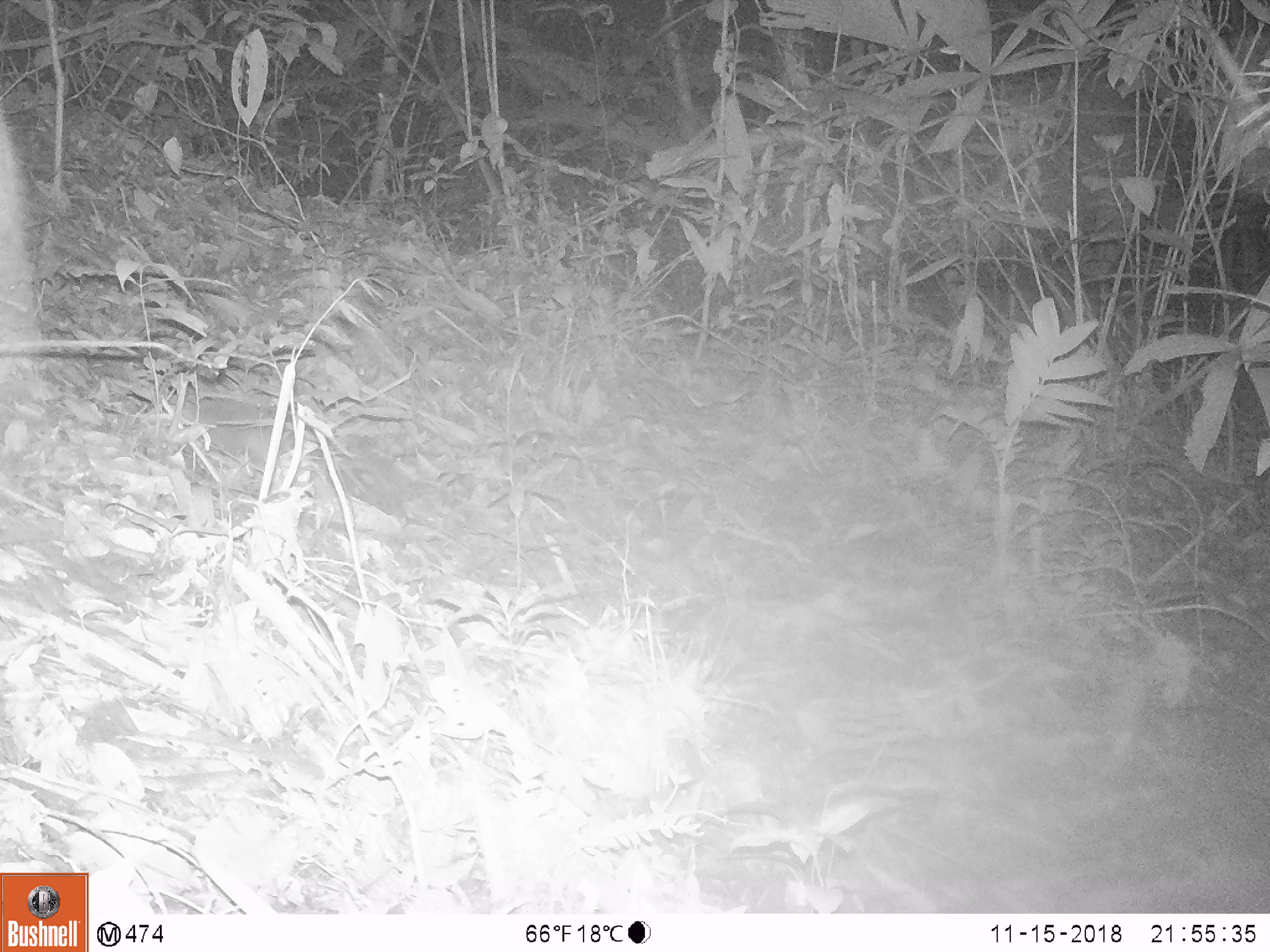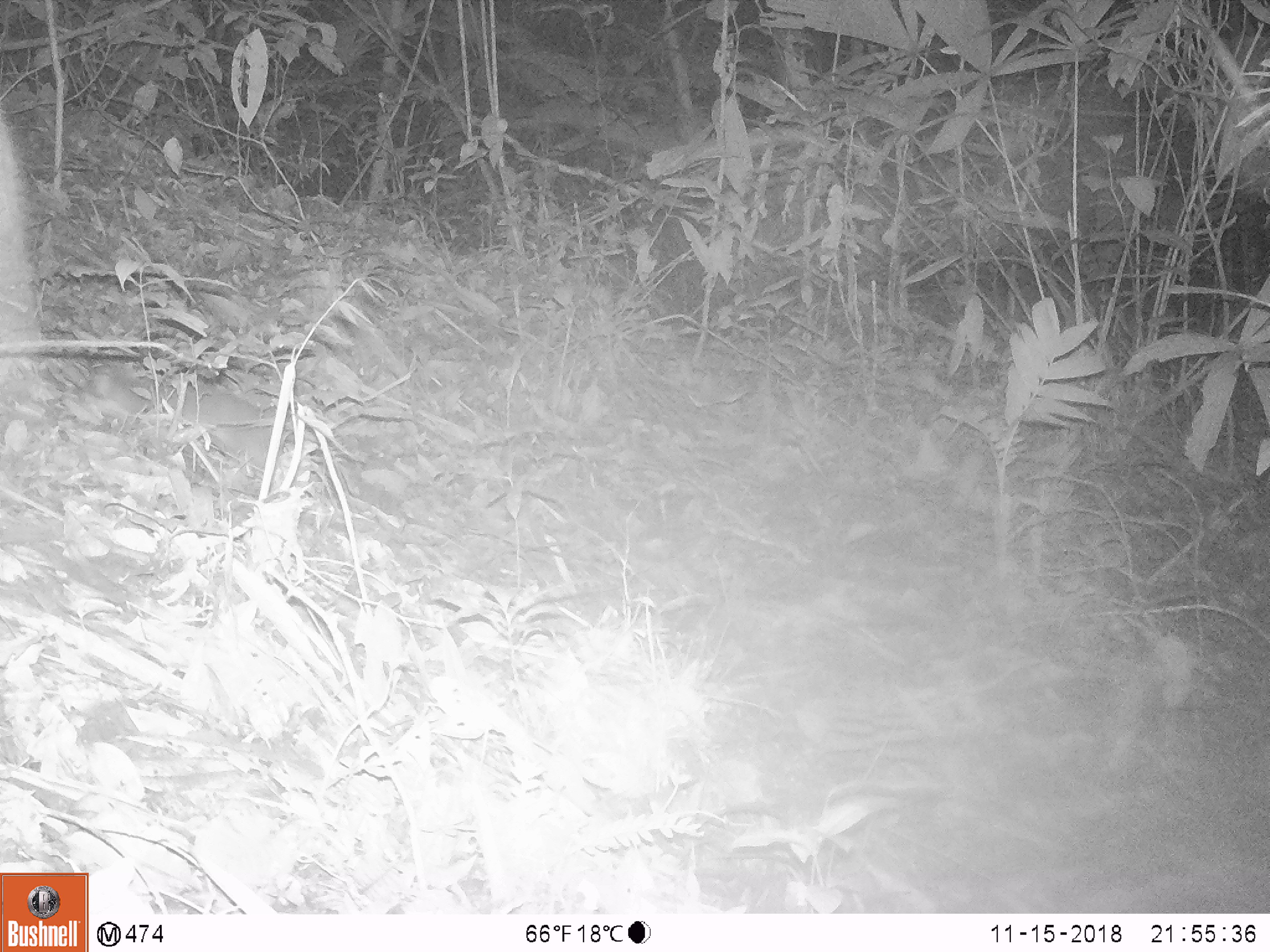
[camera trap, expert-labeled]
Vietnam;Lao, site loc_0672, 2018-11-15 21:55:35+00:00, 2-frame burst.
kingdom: Animalia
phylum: Chordata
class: Mammalia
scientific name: Mammalia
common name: mammal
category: unidentified small mammal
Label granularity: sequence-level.